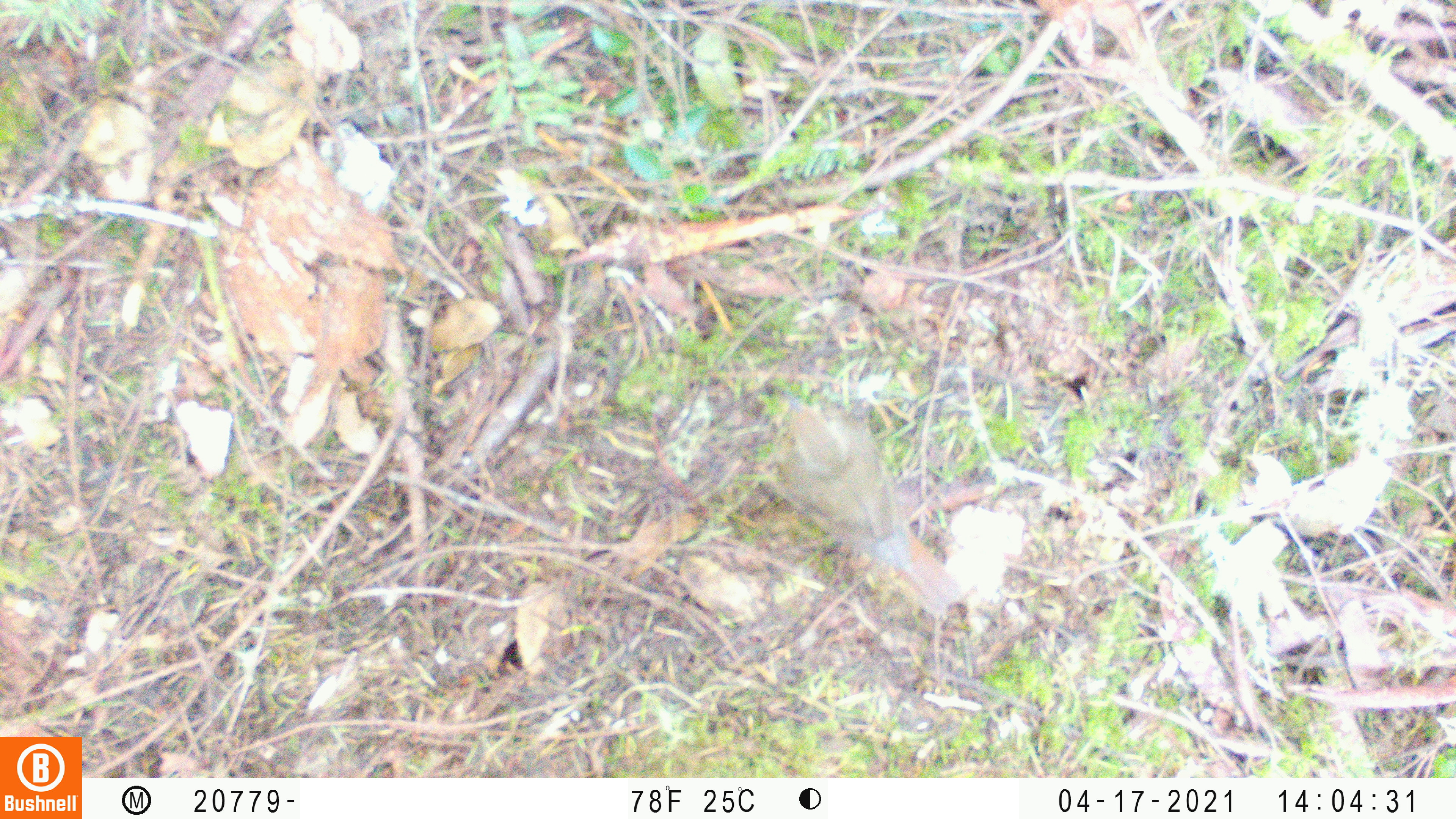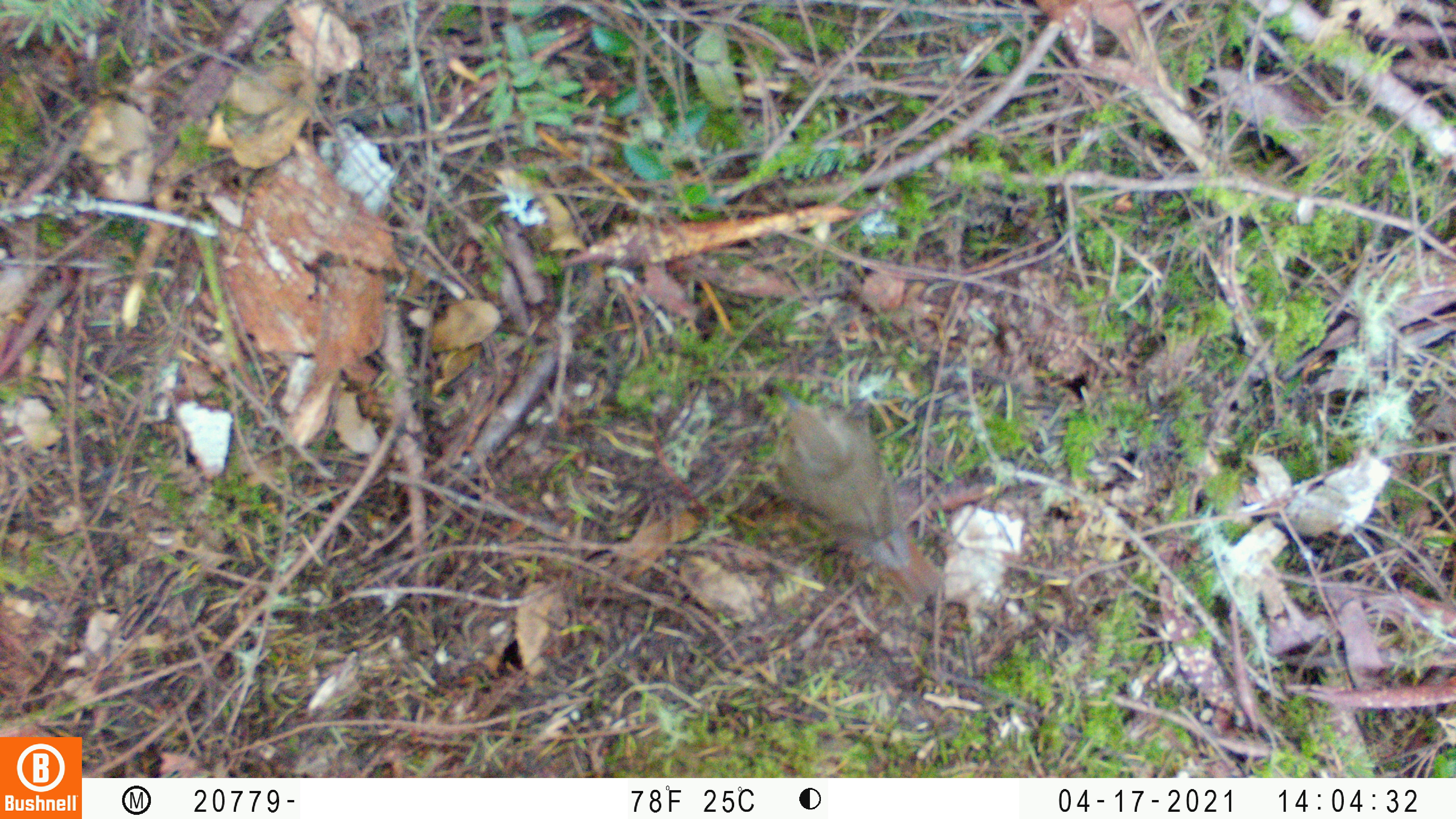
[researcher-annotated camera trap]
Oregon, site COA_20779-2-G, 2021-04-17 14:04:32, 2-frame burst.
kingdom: Animalia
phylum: Chordata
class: Aves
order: Passeriformes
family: Turdidae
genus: Catharus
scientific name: Catharus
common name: brown thrushes and nightingale-thrushes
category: catharus species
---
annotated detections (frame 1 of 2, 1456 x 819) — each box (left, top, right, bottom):
catharus species: (743, 360, 982, 659)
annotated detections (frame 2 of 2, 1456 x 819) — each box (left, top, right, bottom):
catharus species: (737, 359, 961, 635)